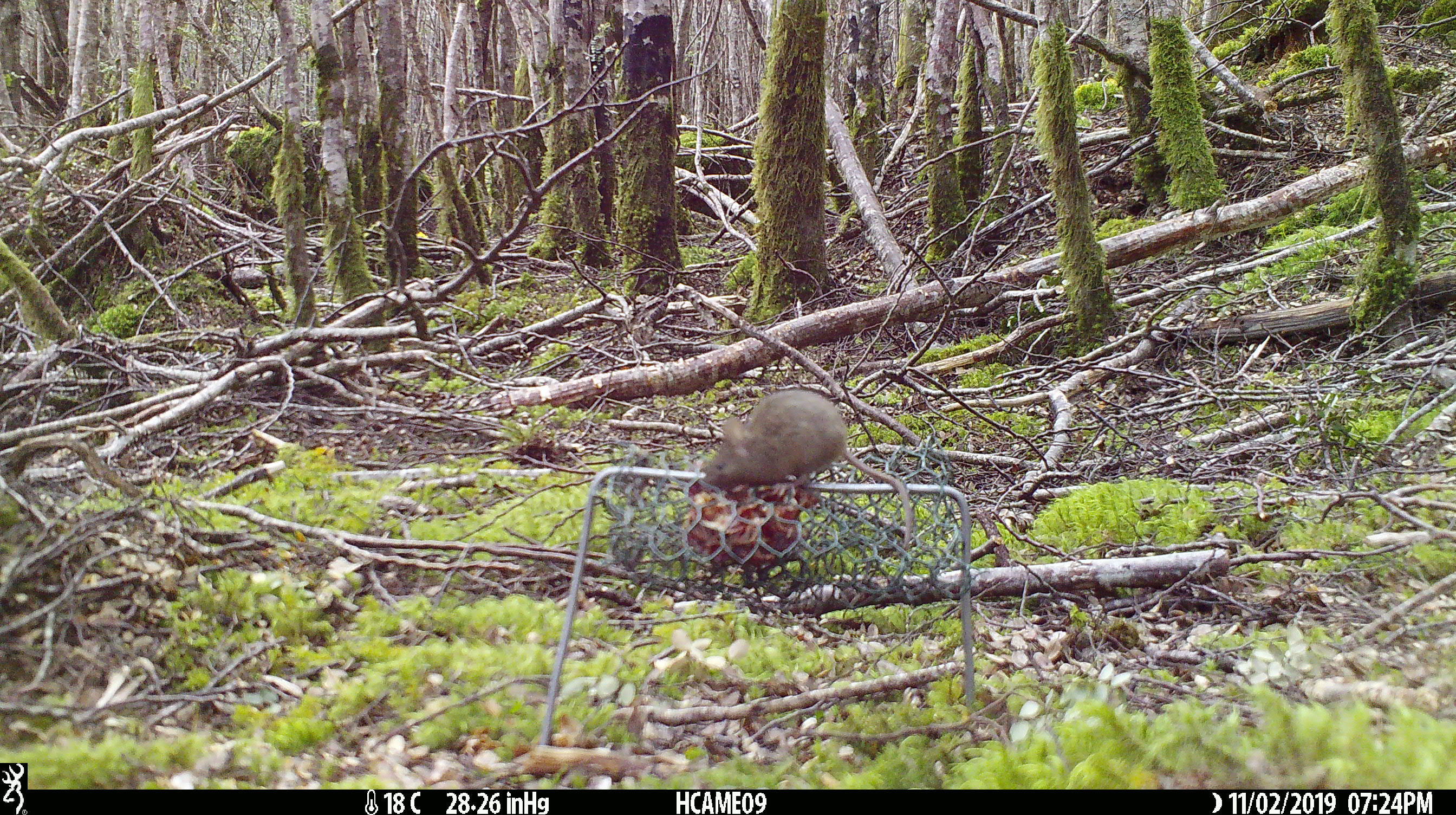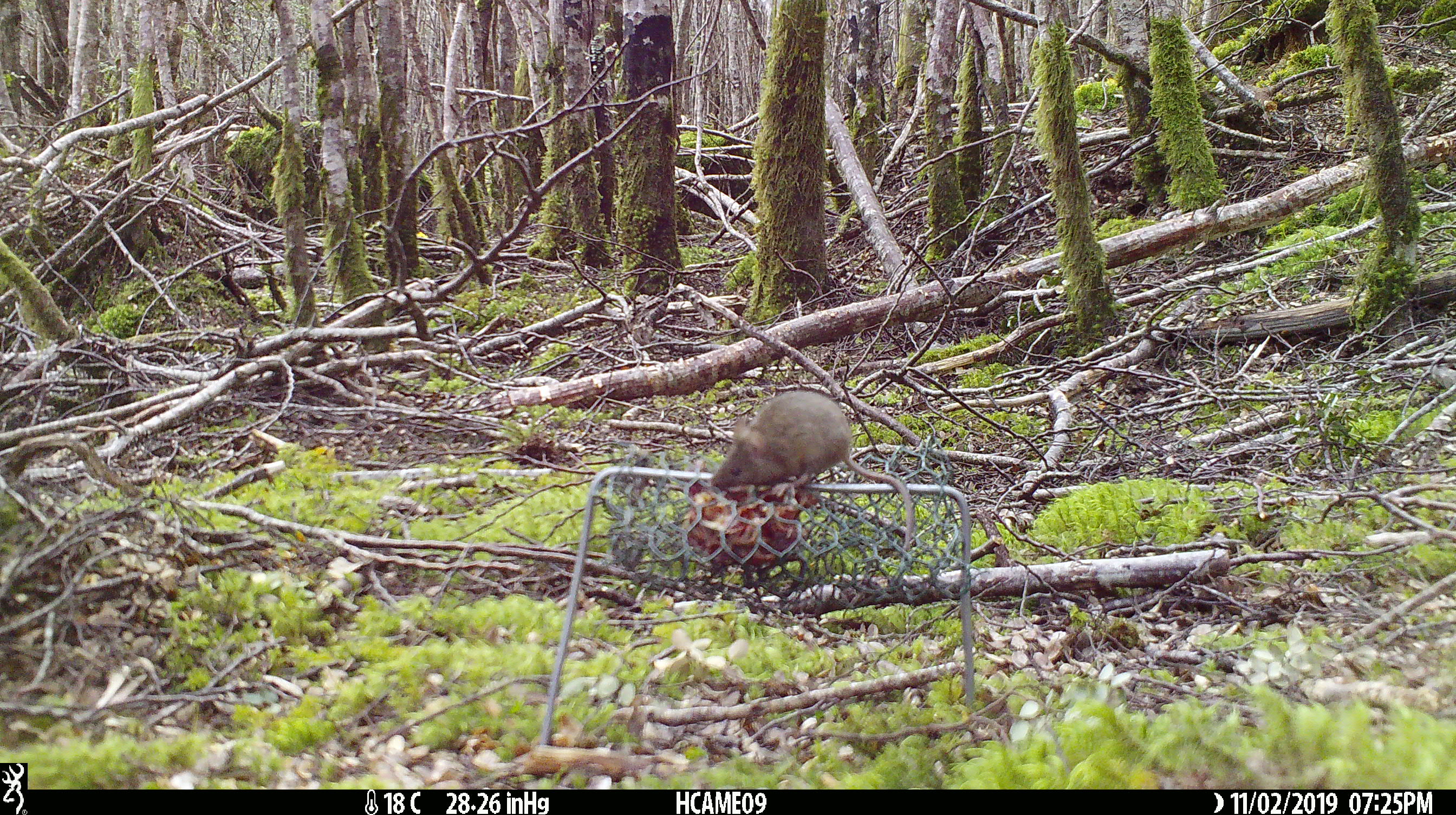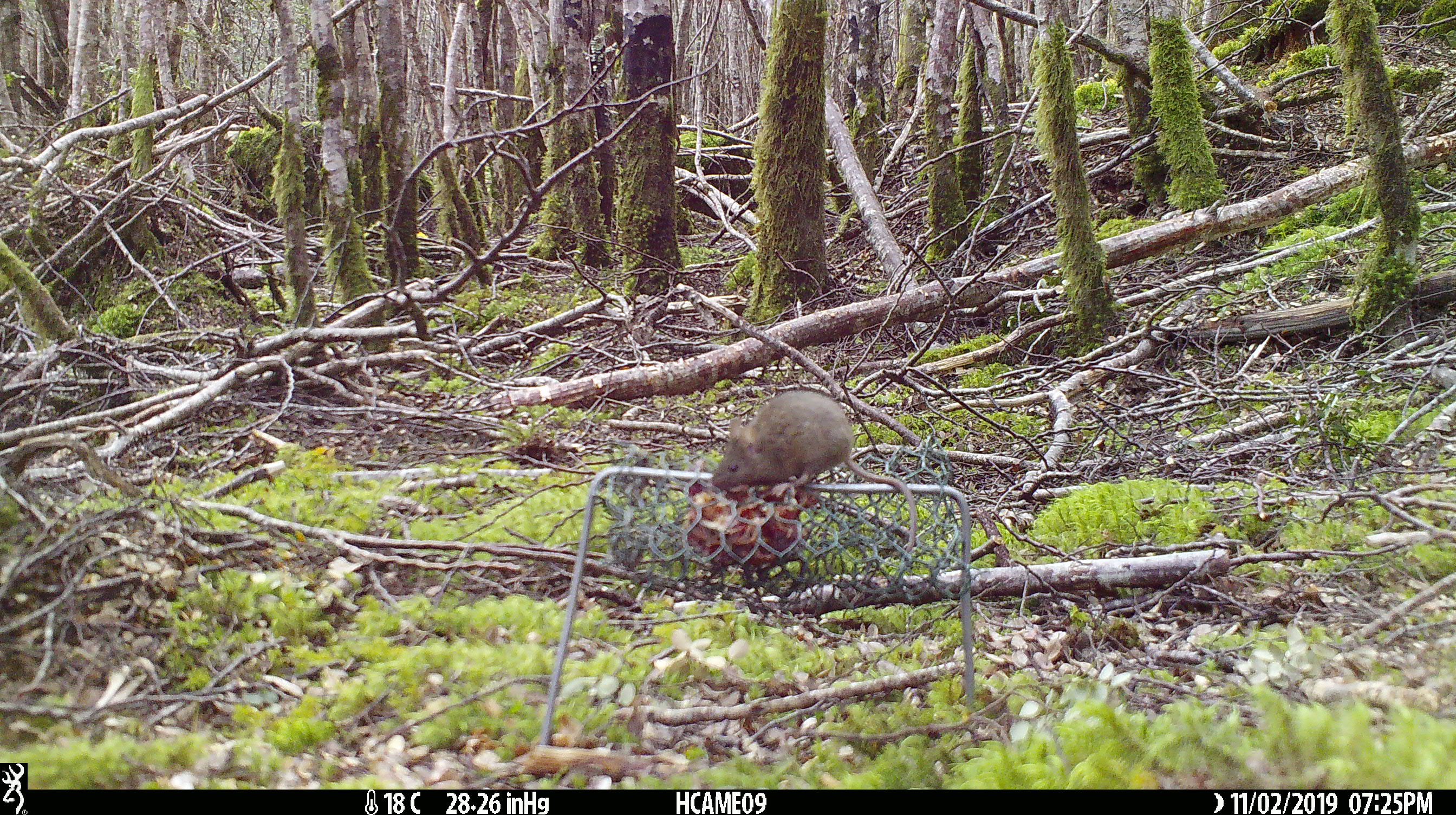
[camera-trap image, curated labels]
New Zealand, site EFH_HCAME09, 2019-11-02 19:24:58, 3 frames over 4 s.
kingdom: Animalia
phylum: Chordata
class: Mammalia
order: Rodentia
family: Muridae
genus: Mus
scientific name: Mus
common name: mouse